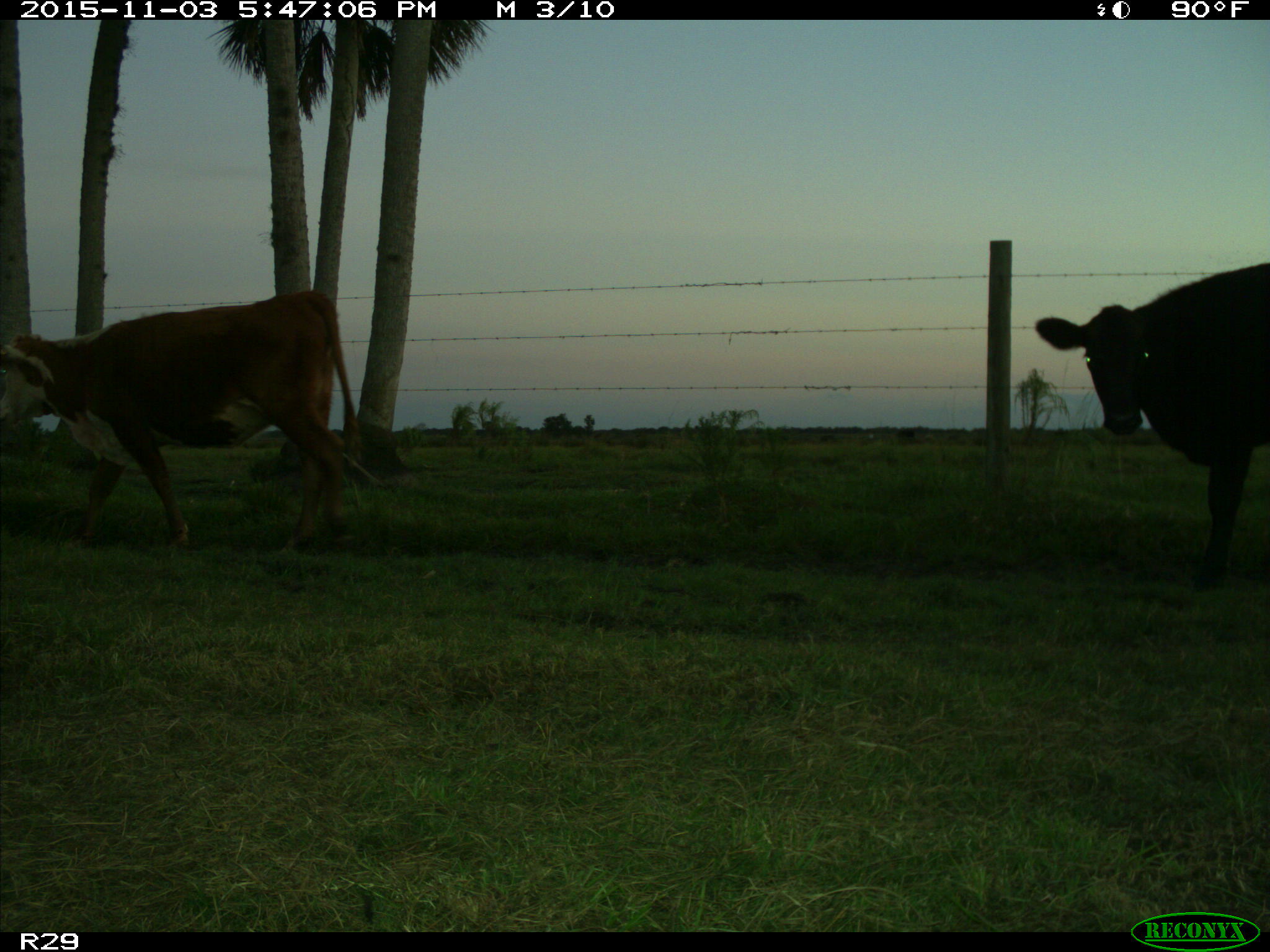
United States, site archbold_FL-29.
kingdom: Animalia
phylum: Chordata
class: Mammalia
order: Artiodactyla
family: Bovidae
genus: Bos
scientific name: Bos taurus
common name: domestic cow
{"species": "Bos taurus (domestic cow)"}